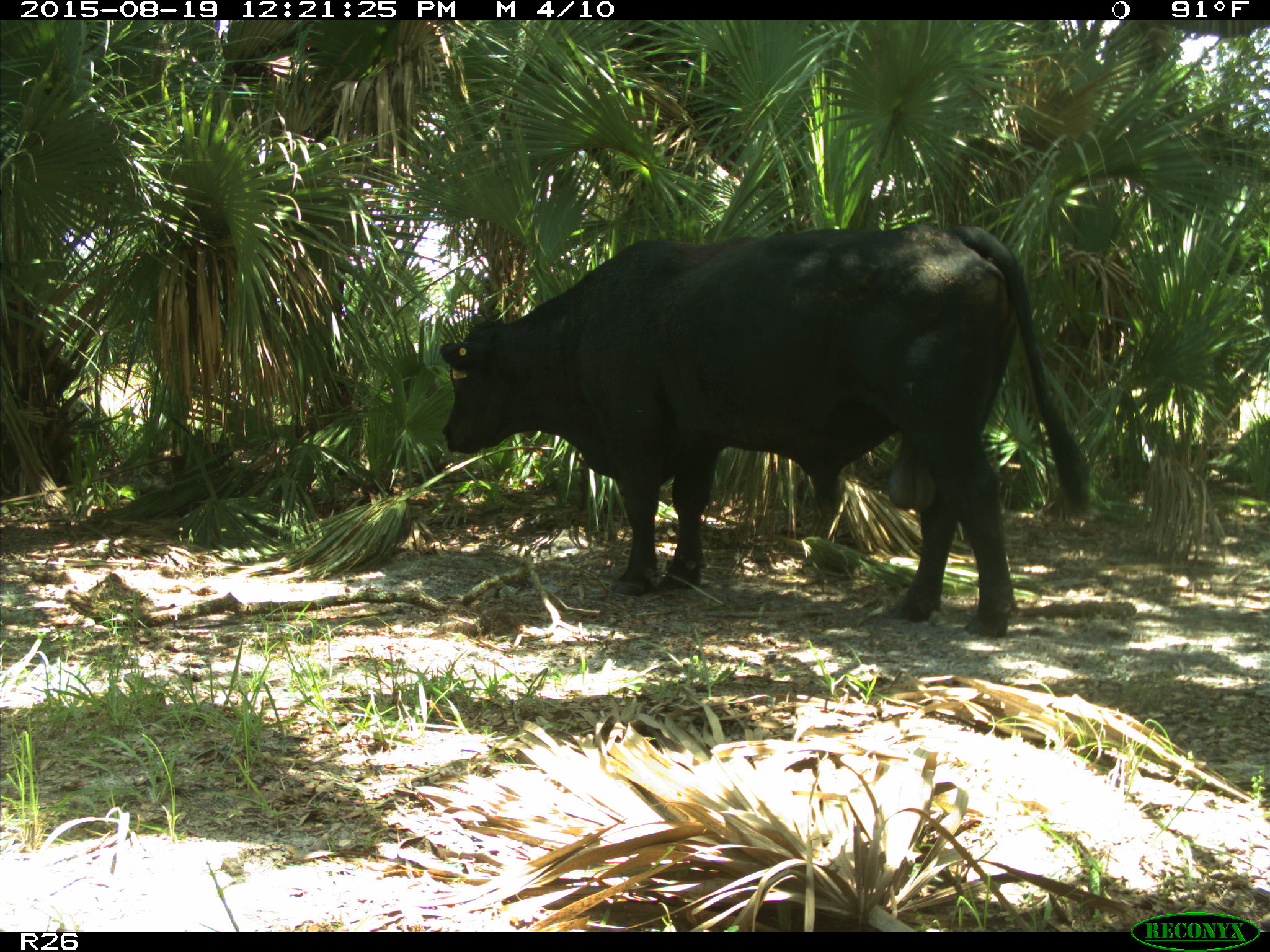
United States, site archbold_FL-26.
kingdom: Animalia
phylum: Chordata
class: Mammalia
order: Artiodactyla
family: Bovidae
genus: Bos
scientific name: Bos taurus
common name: domestic cow